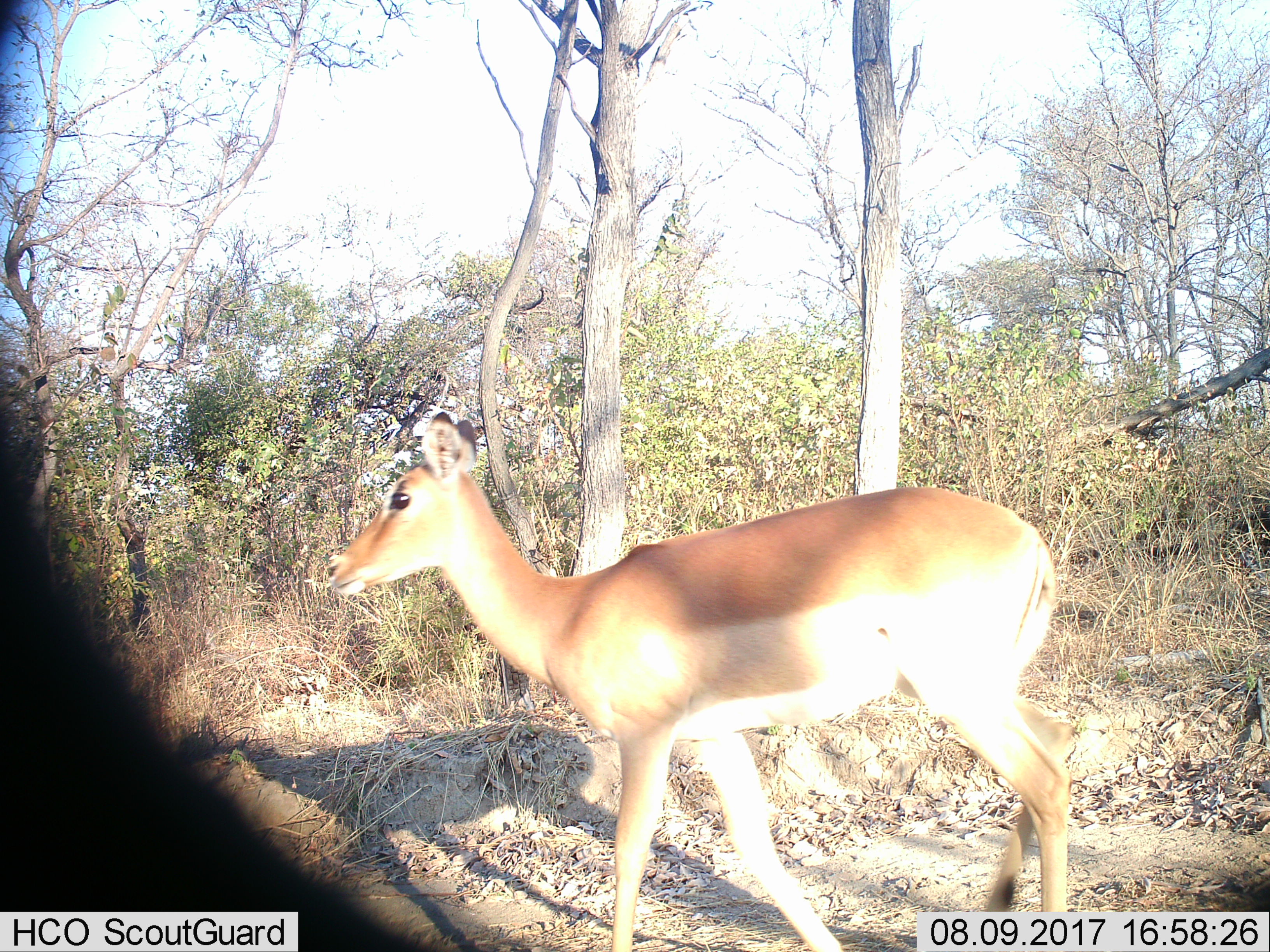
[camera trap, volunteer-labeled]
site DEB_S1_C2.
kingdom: Animalia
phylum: Chordata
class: Mammalia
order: Artiodactyla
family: Bovidae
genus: Aepyceros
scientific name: Aepyceros melampus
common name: impala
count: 1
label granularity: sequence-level